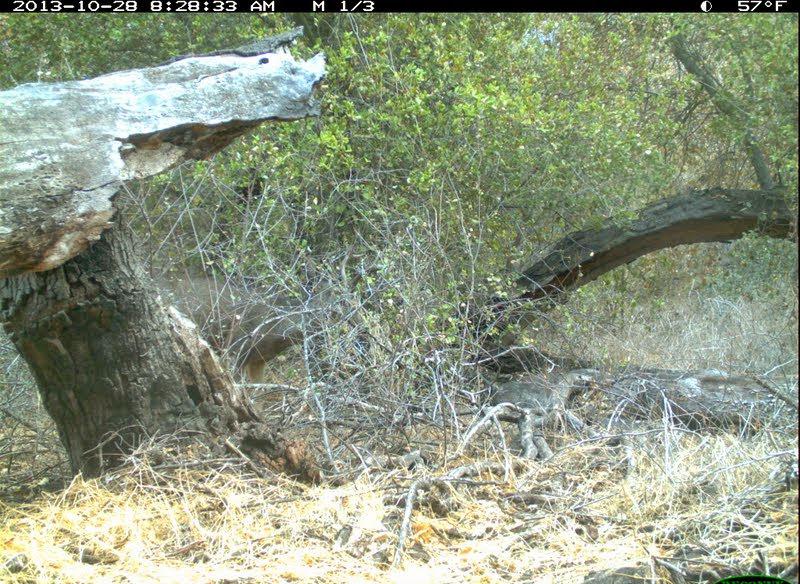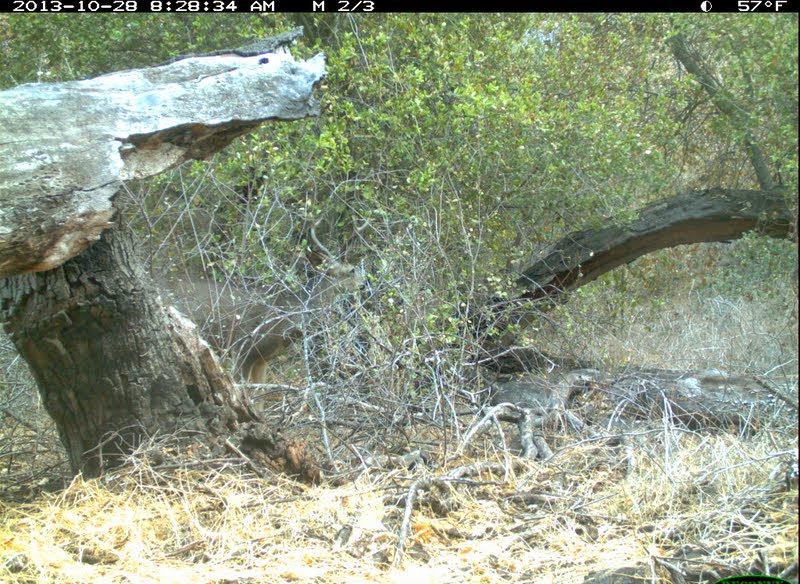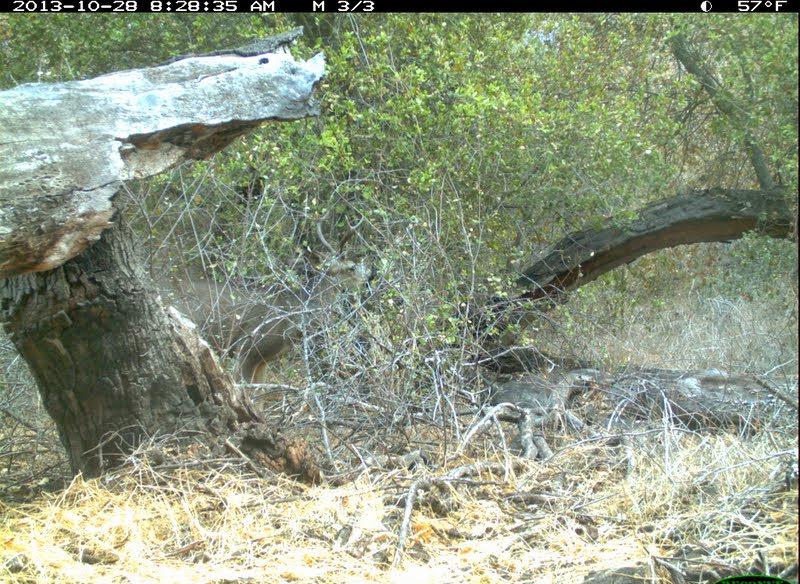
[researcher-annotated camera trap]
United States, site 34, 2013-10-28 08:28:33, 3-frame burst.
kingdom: Animalia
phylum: Chordata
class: Mammalia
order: Artiodactyla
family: Cervidae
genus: Odocoileus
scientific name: Odocoileus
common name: deer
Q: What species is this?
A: Deer (Odocoileus).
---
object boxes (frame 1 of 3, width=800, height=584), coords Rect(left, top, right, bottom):
deer: Rect(153, 246, 387, 405)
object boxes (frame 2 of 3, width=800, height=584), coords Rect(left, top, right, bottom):
deer: Rect(156, 213, 393, 425)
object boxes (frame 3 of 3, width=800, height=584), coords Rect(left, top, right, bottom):
deer: Rect(147, 213, 374, 423)